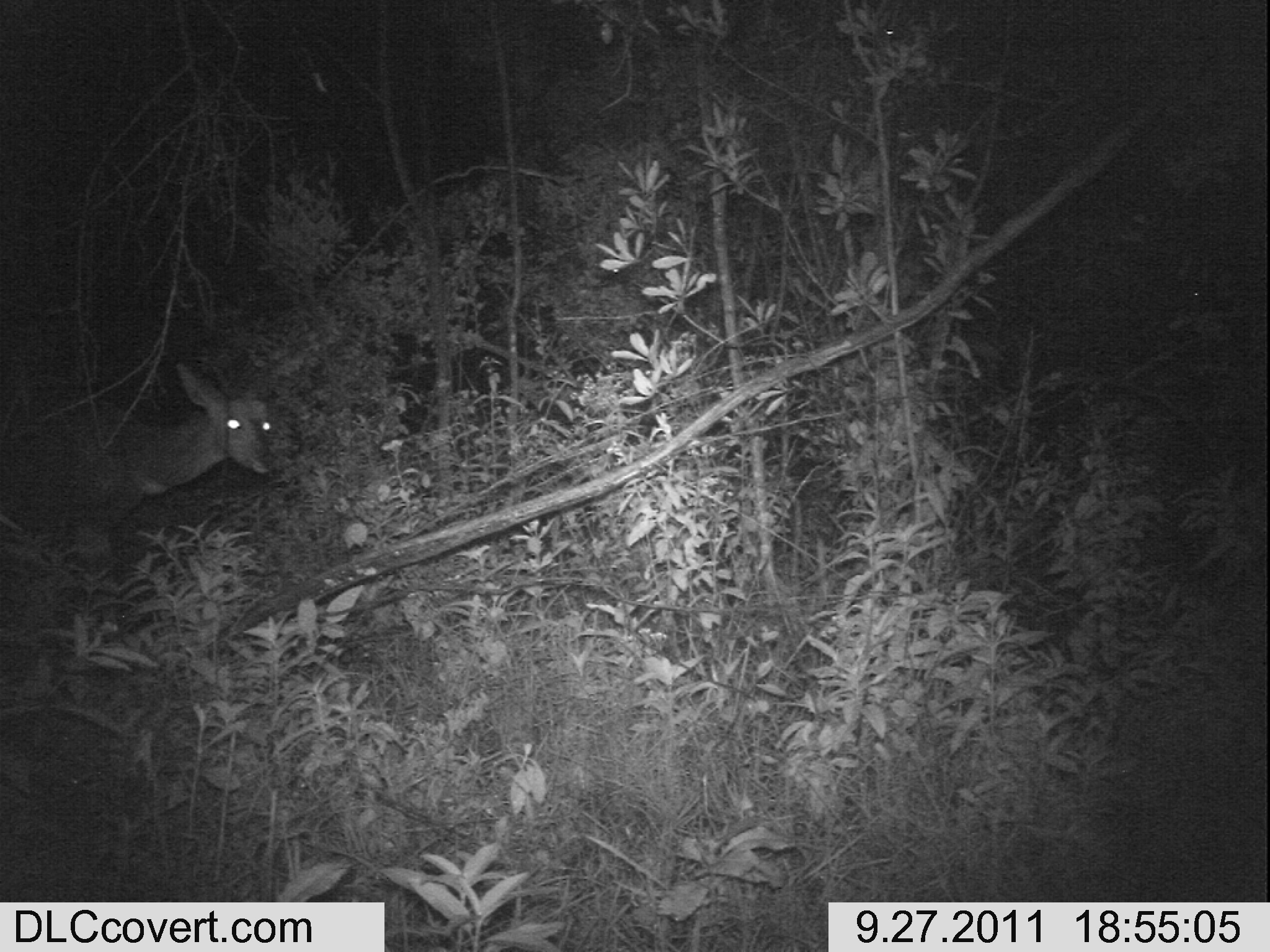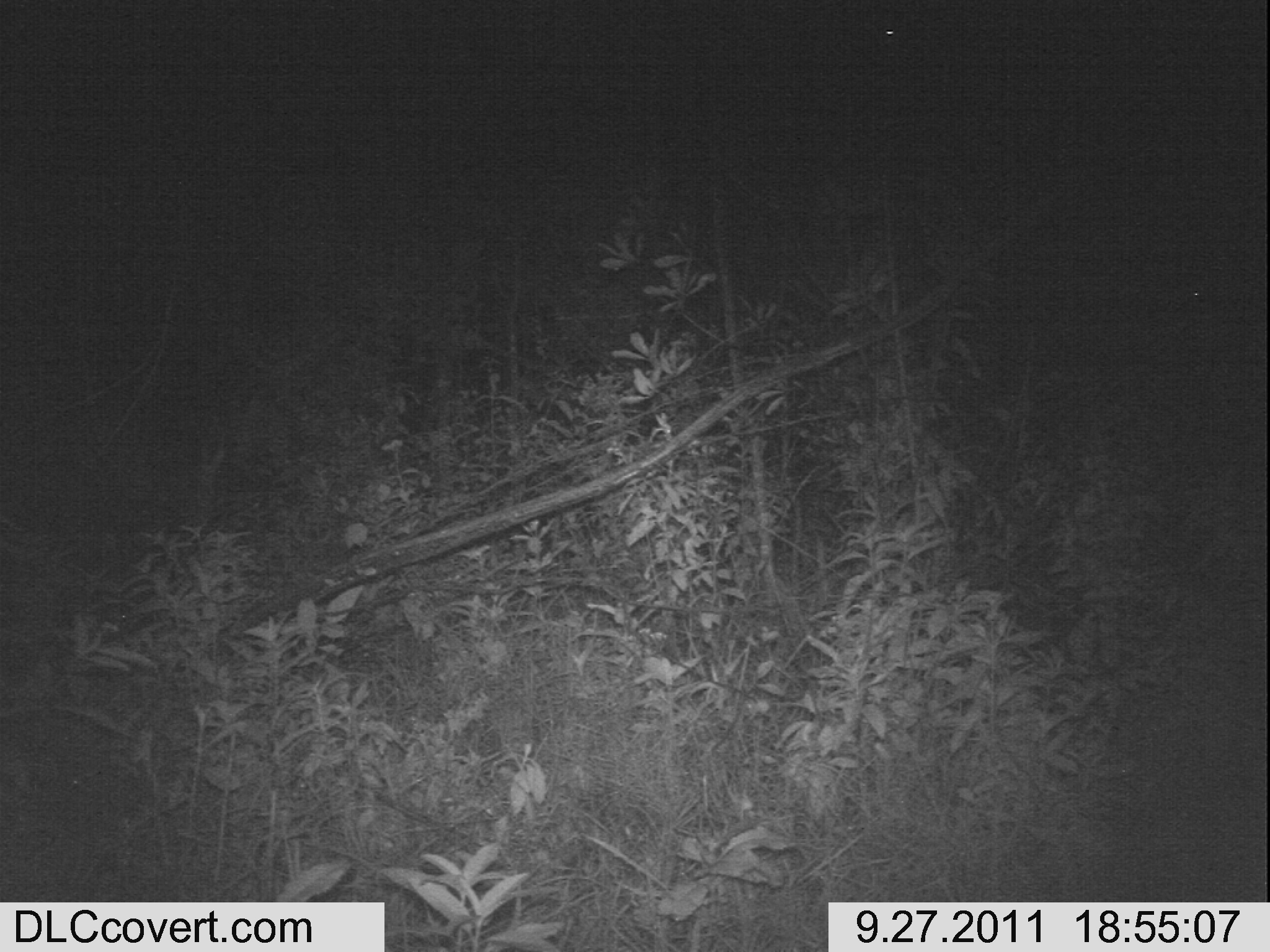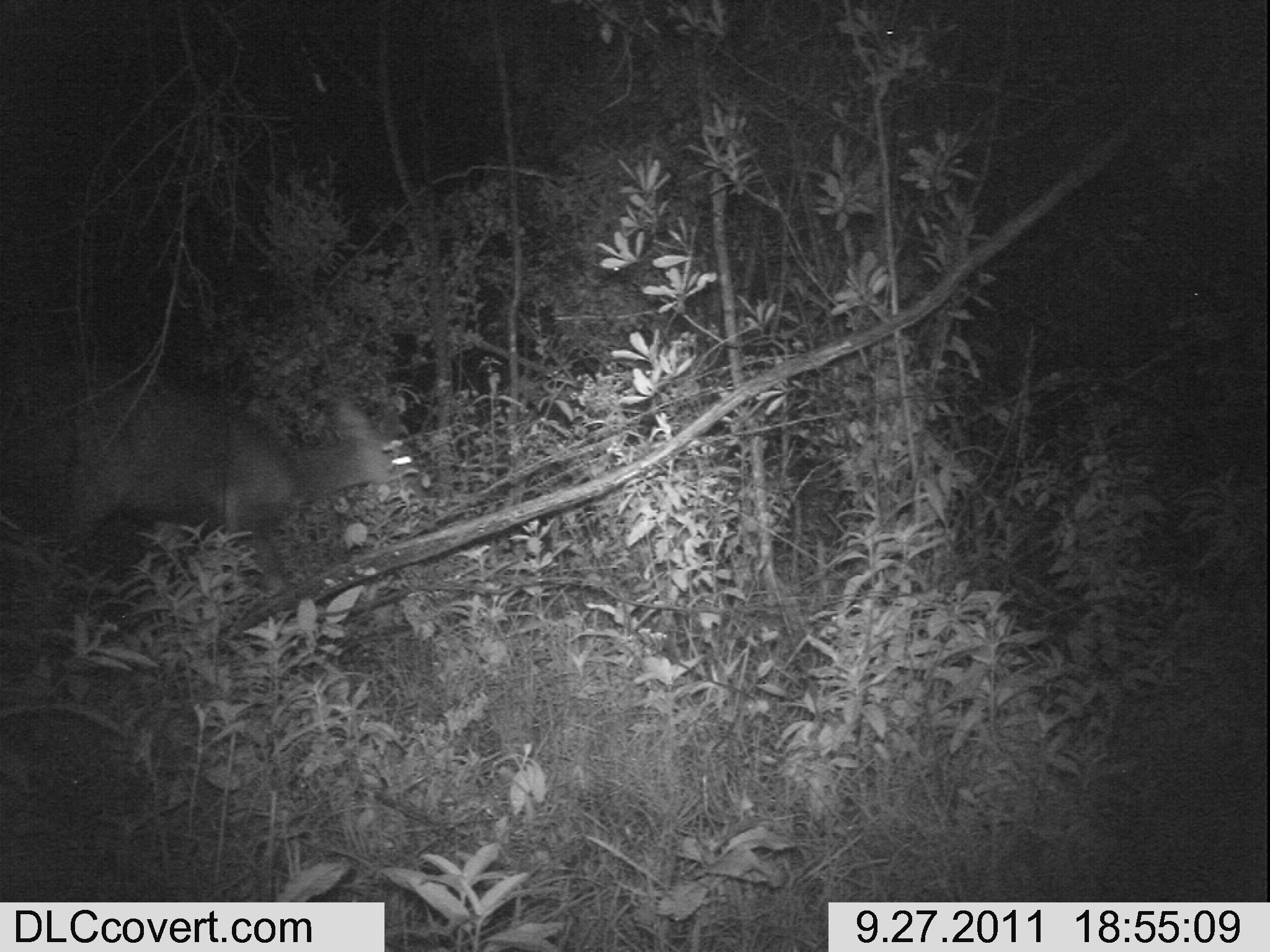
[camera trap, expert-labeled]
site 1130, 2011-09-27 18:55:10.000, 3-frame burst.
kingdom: Animalia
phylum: Chordata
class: Mammalia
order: Artiodactyla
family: Bovidae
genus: Tragelaphus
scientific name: Tragelaphus scriptus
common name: bushbuck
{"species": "Tragelaphus scriptus (bushbuck)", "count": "1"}